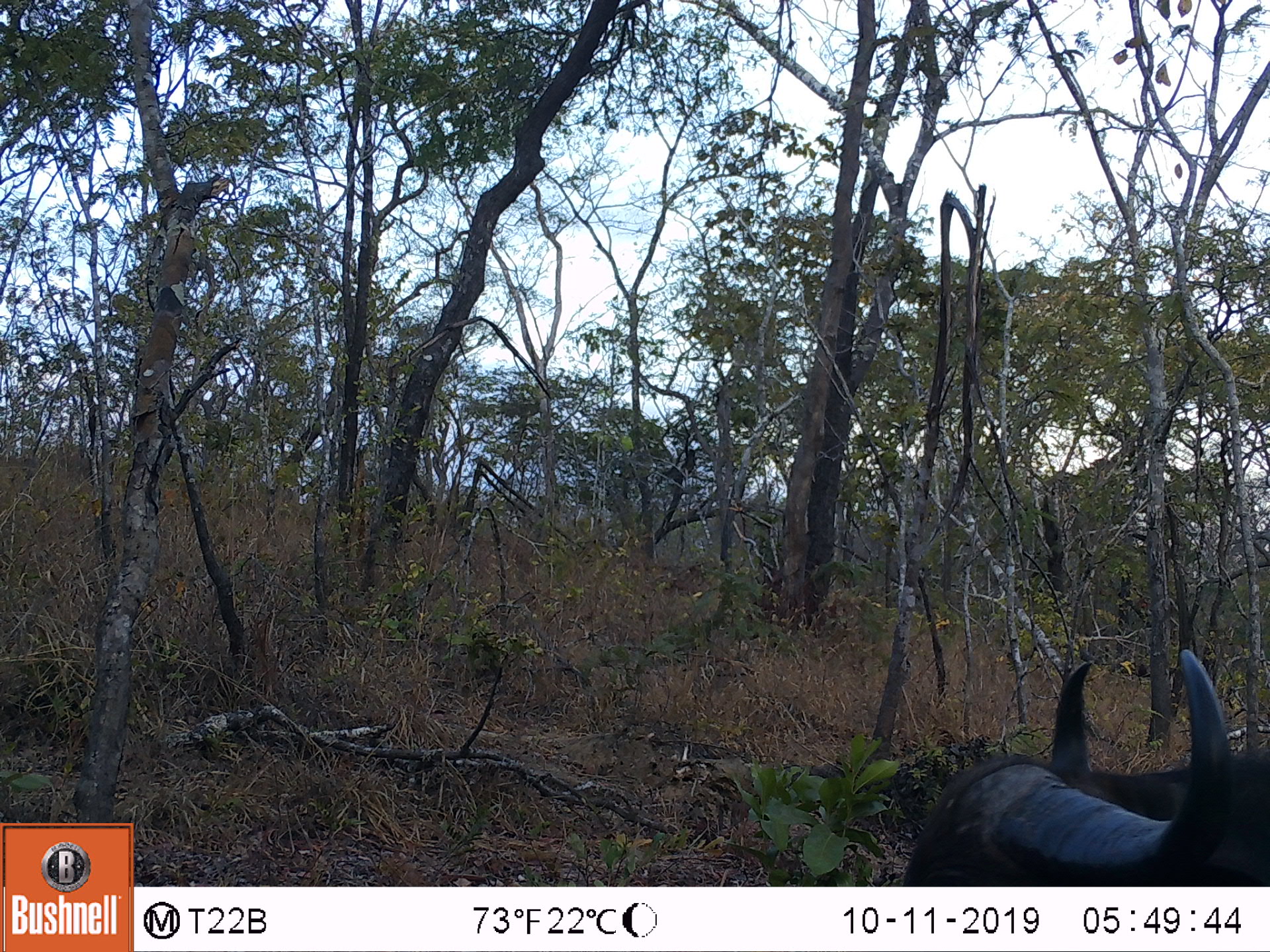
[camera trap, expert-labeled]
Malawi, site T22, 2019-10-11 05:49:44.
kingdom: Animalia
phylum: Chordata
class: Mammalia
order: Artiodactyla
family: Bovidae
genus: Syncerus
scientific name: Syncerus caffer caffer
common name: cape buffalo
Cape buffalo (Syncerus caffer caffer), count 1.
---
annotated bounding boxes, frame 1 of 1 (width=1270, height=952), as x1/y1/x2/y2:
cape buffalo: 872/644/1262/882